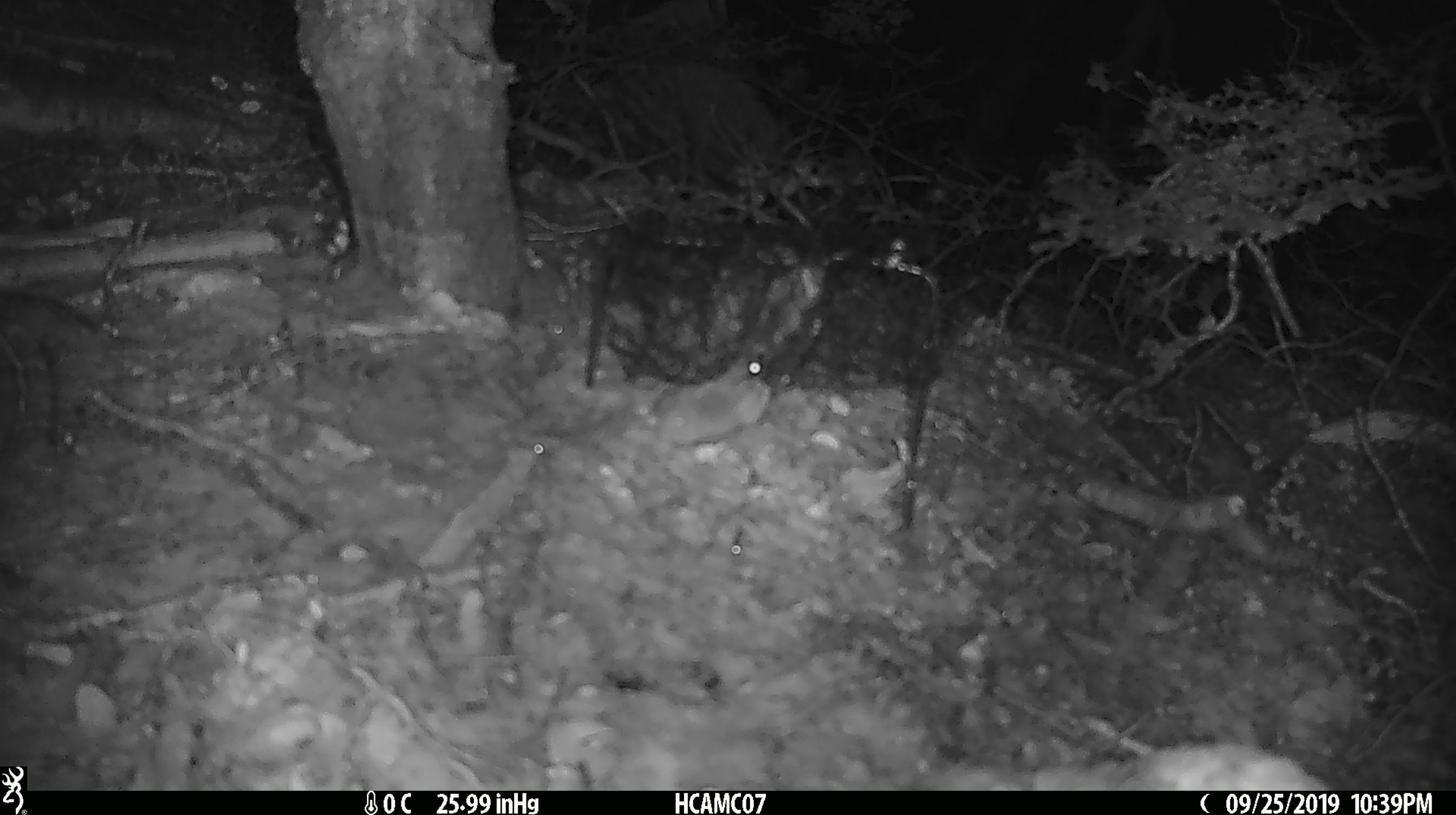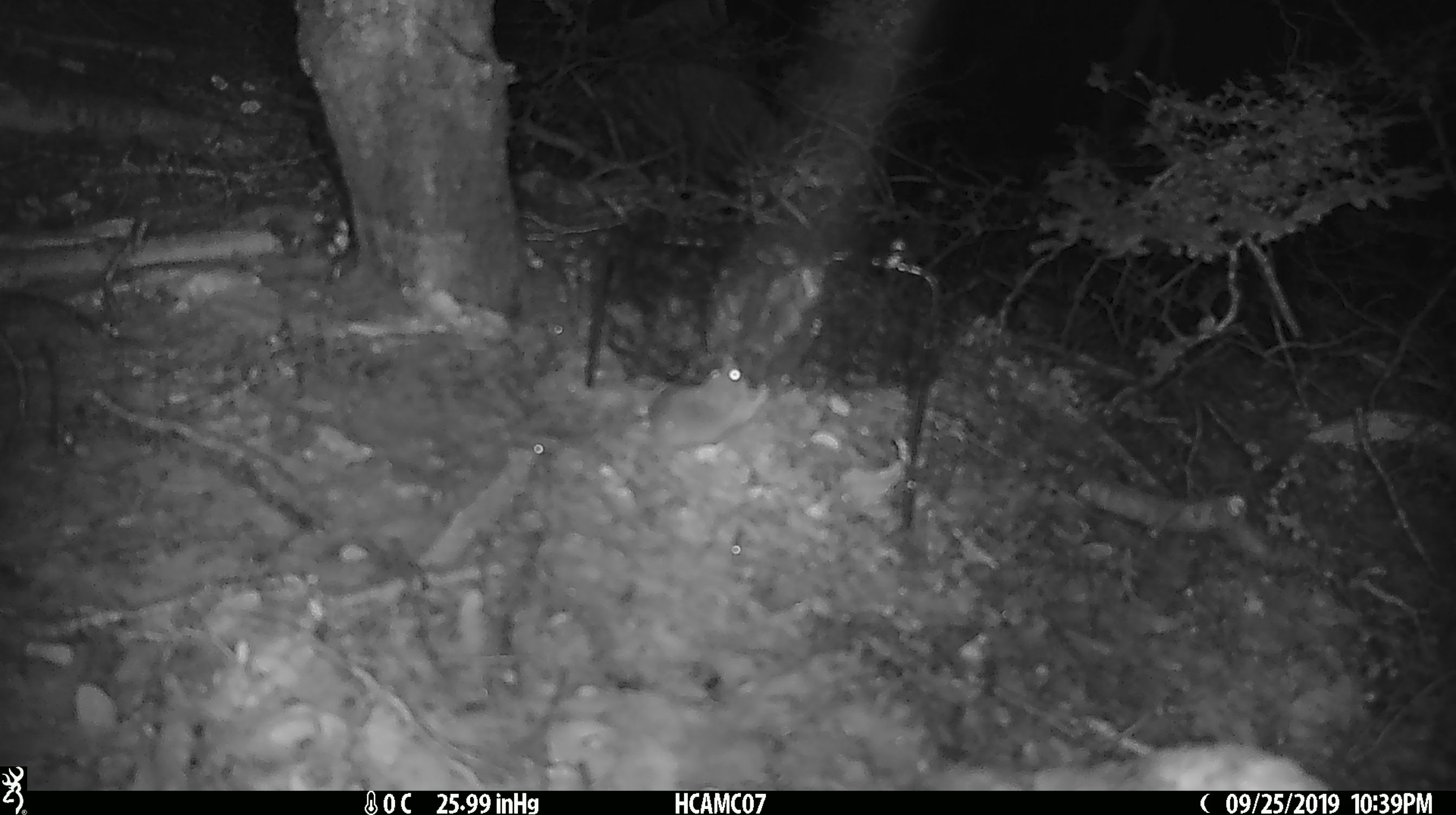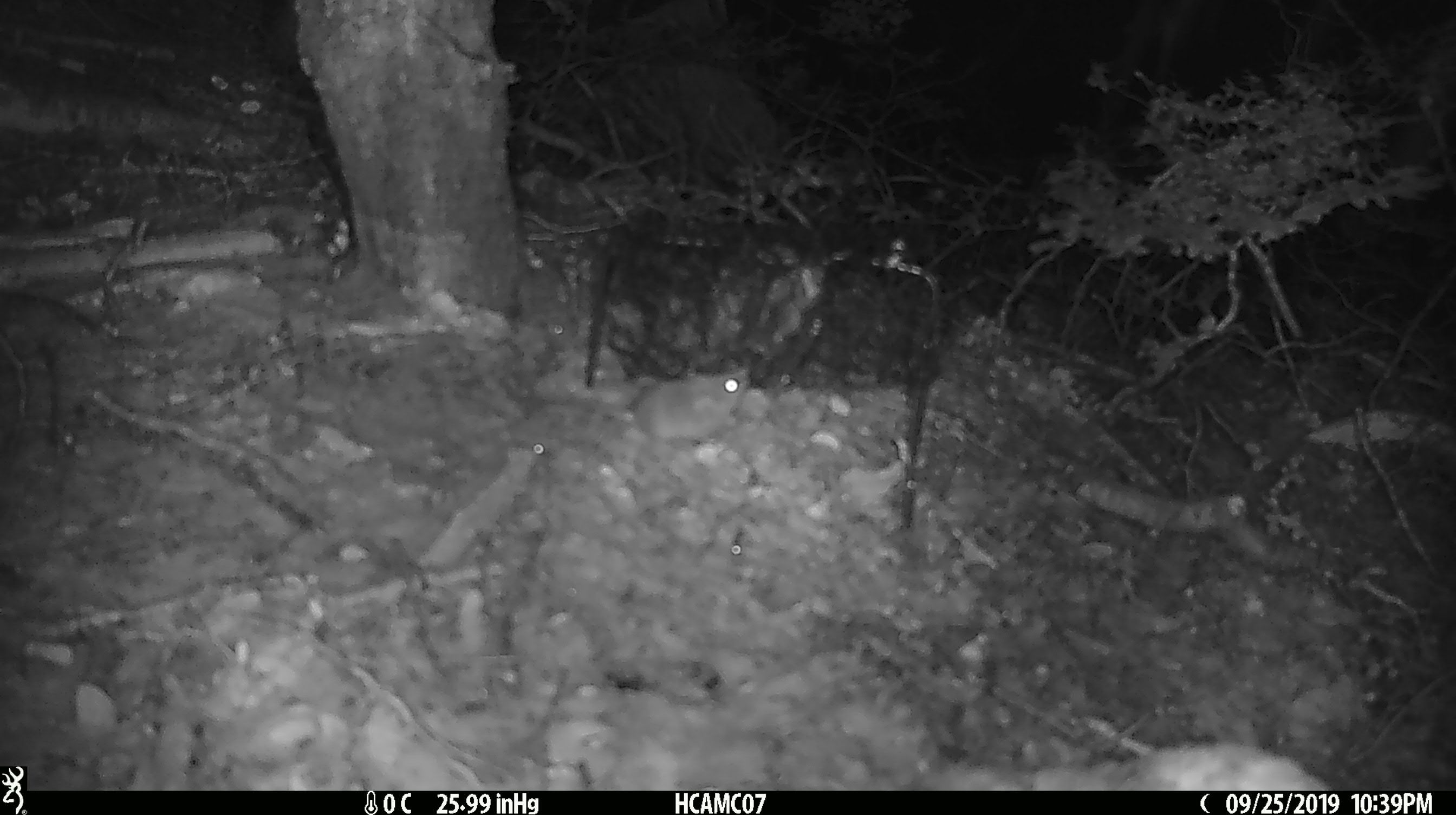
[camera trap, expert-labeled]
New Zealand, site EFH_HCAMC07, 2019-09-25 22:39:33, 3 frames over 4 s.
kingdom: Animalia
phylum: Chordata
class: Mammalia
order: Rodentia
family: Muridae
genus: Mus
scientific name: Mus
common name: mouse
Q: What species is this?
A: Mouse (Mus).